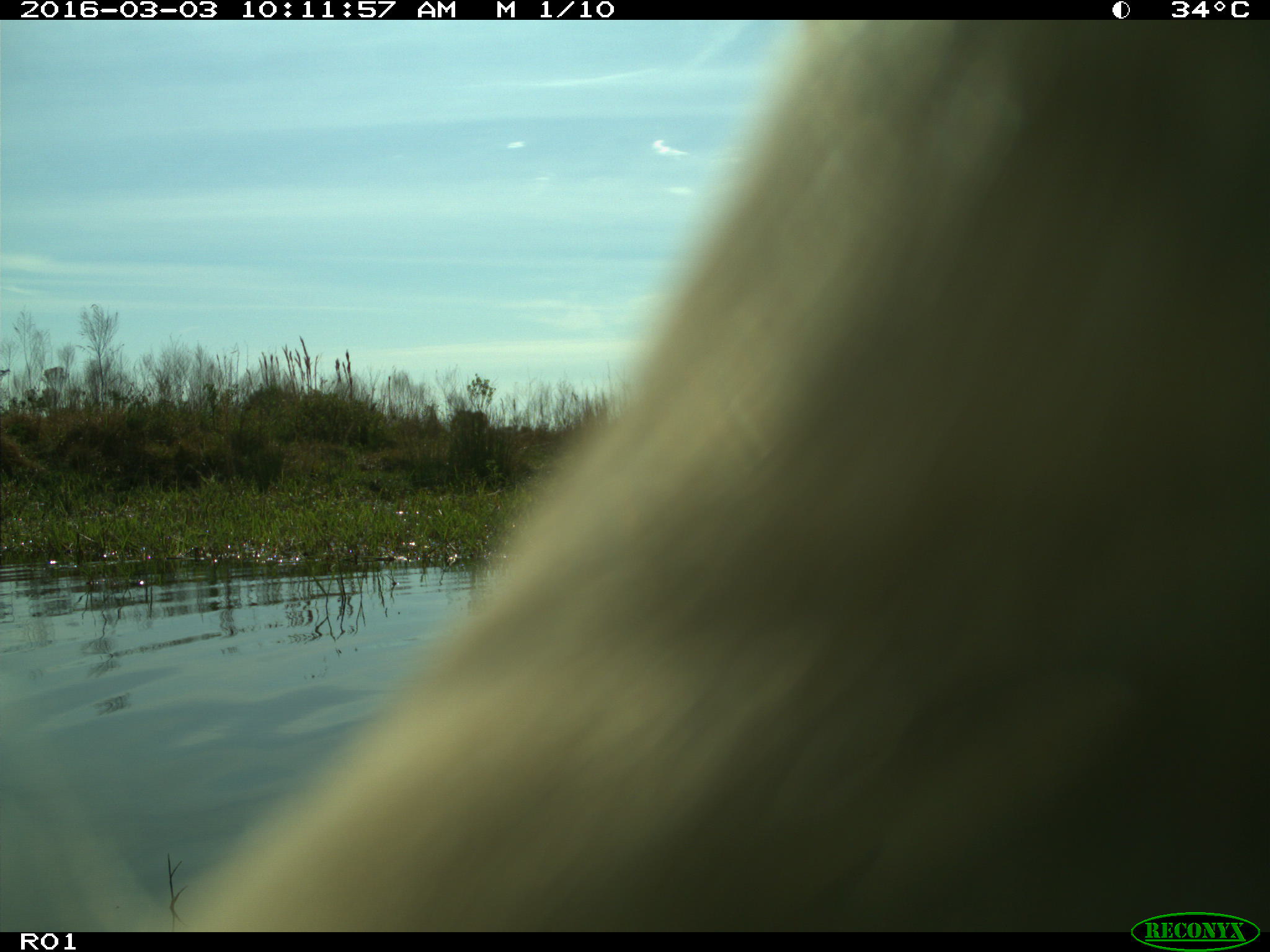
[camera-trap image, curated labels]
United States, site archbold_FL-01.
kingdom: Animalia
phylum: Chordata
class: Mammalia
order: Artiodactyla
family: Bovidae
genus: Bos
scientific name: Bos taurus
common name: domestic cow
Bos taurus (domestic cow).